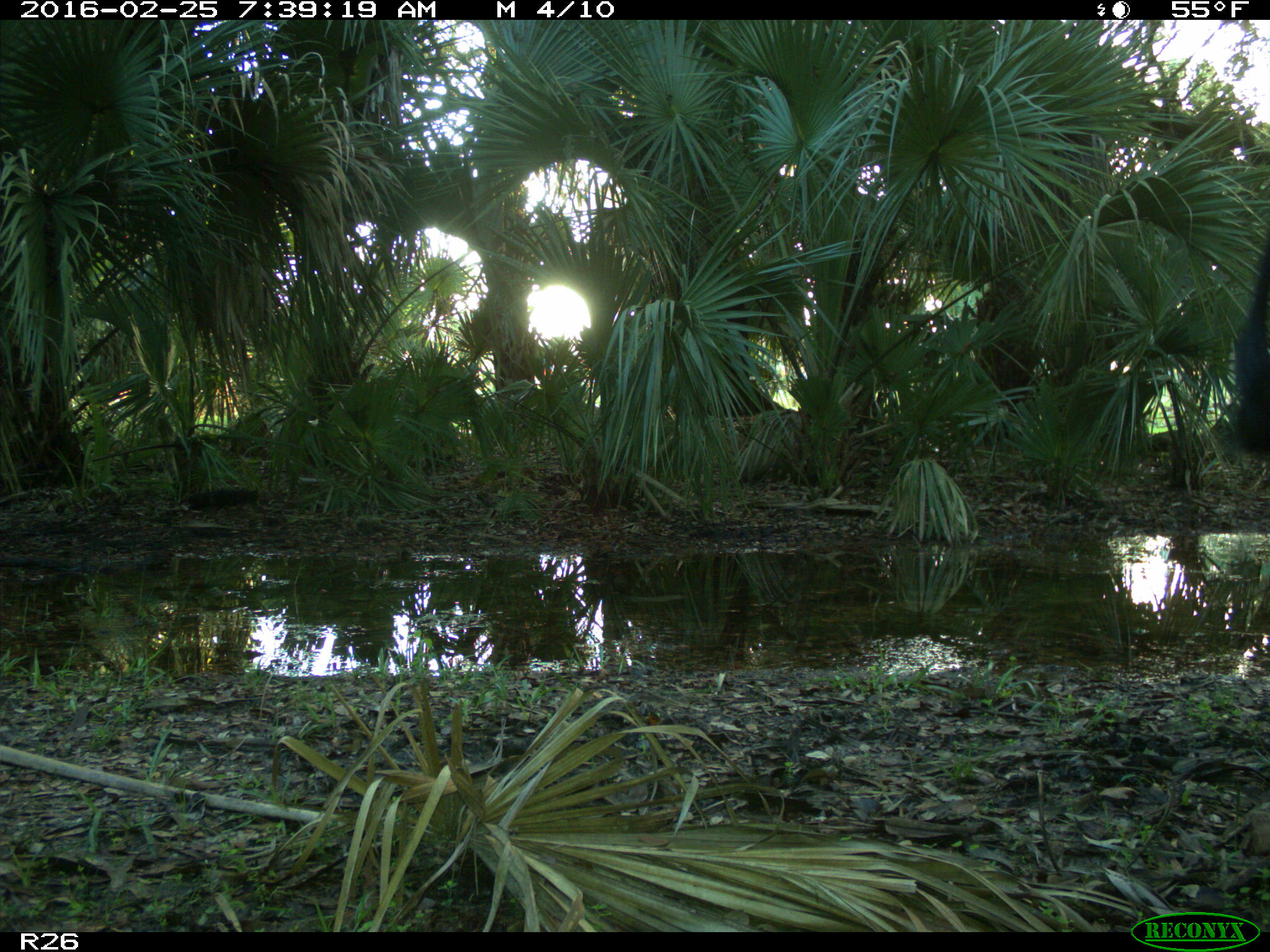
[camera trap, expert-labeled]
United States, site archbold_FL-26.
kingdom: Animalia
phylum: Chordata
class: Mammalia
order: Artiodactyla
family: Bovidae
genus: Bos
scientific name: Bos taurus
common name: domestic cow